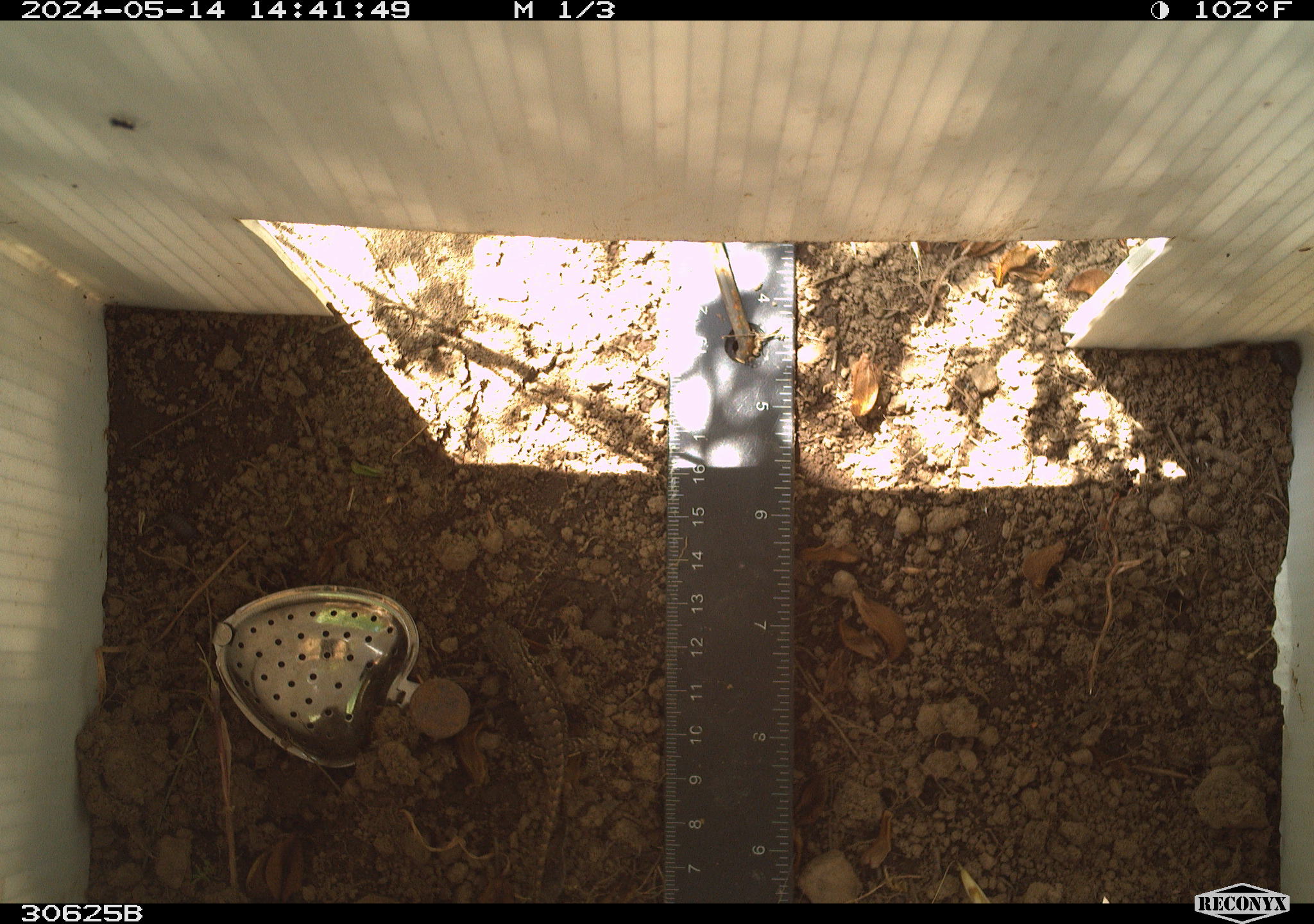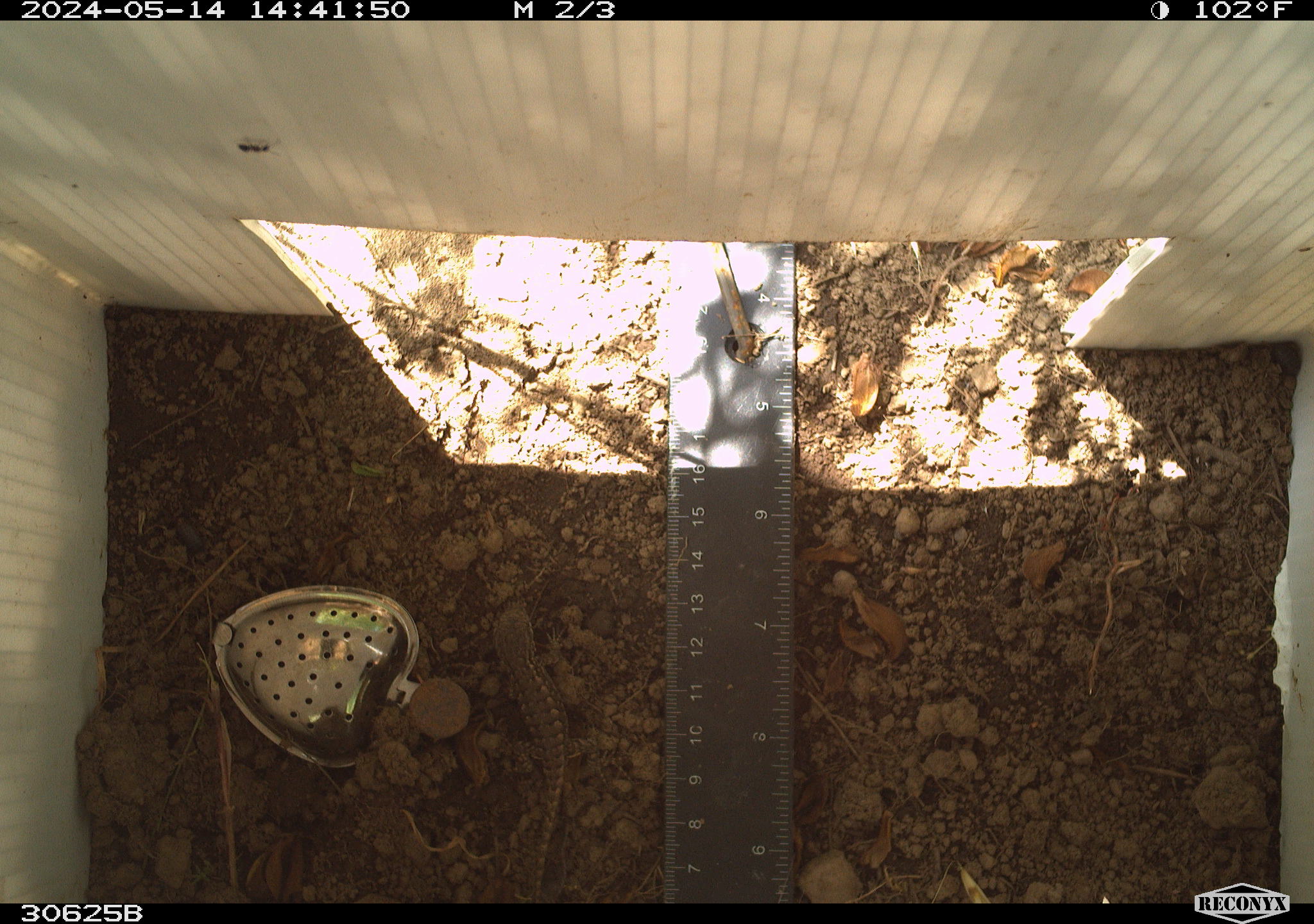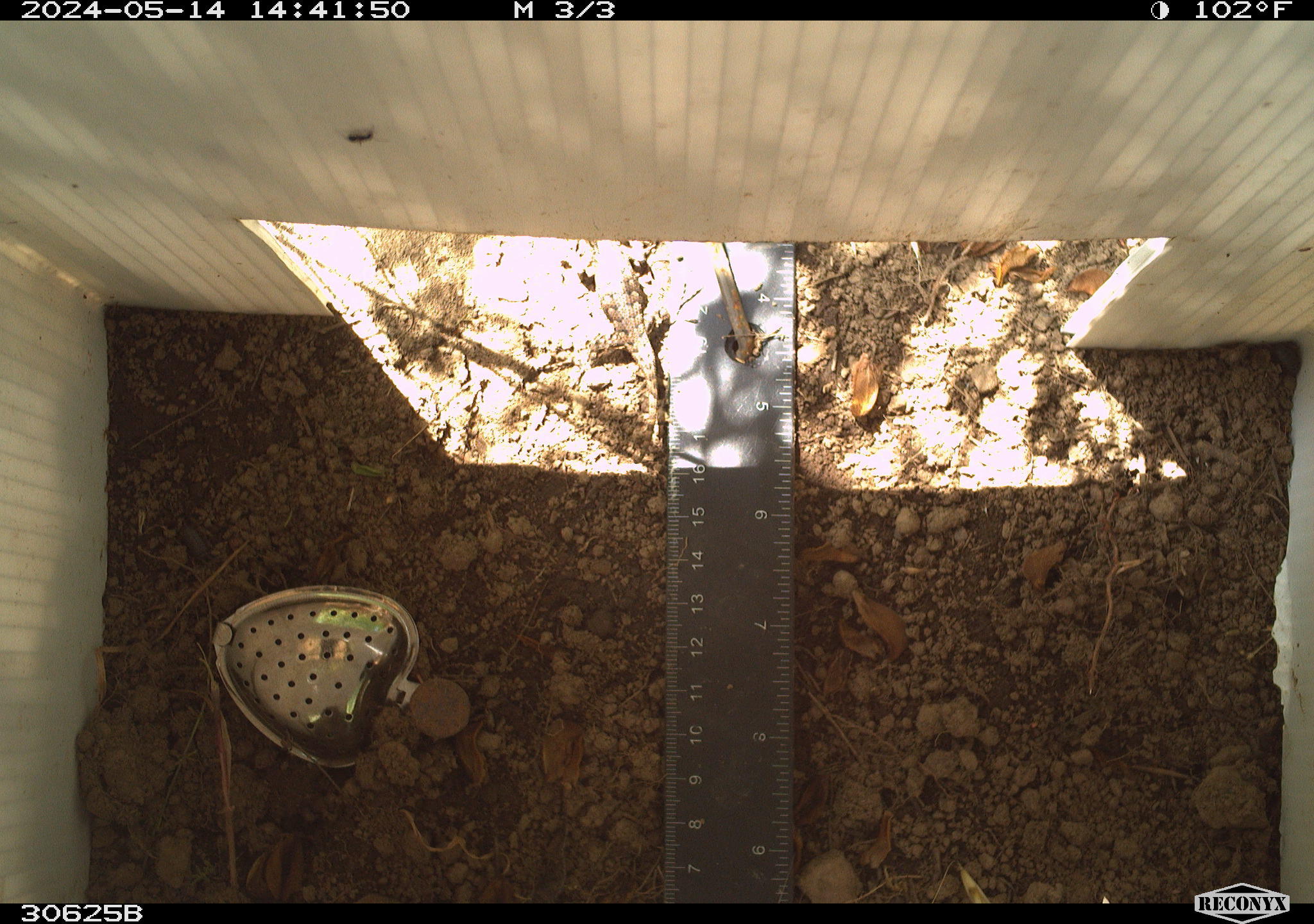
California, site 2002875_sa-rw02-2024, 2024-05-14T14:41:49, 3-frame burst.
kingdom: Animalia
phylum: Chordata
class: Reptilia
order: Squamata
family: Phrynosomatidae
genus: Sceloporus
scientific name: Sceloporus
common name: spiny lizards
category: sceloporus species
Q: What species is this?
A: Sceloporus species (spiny lizards) (Sceloporus).